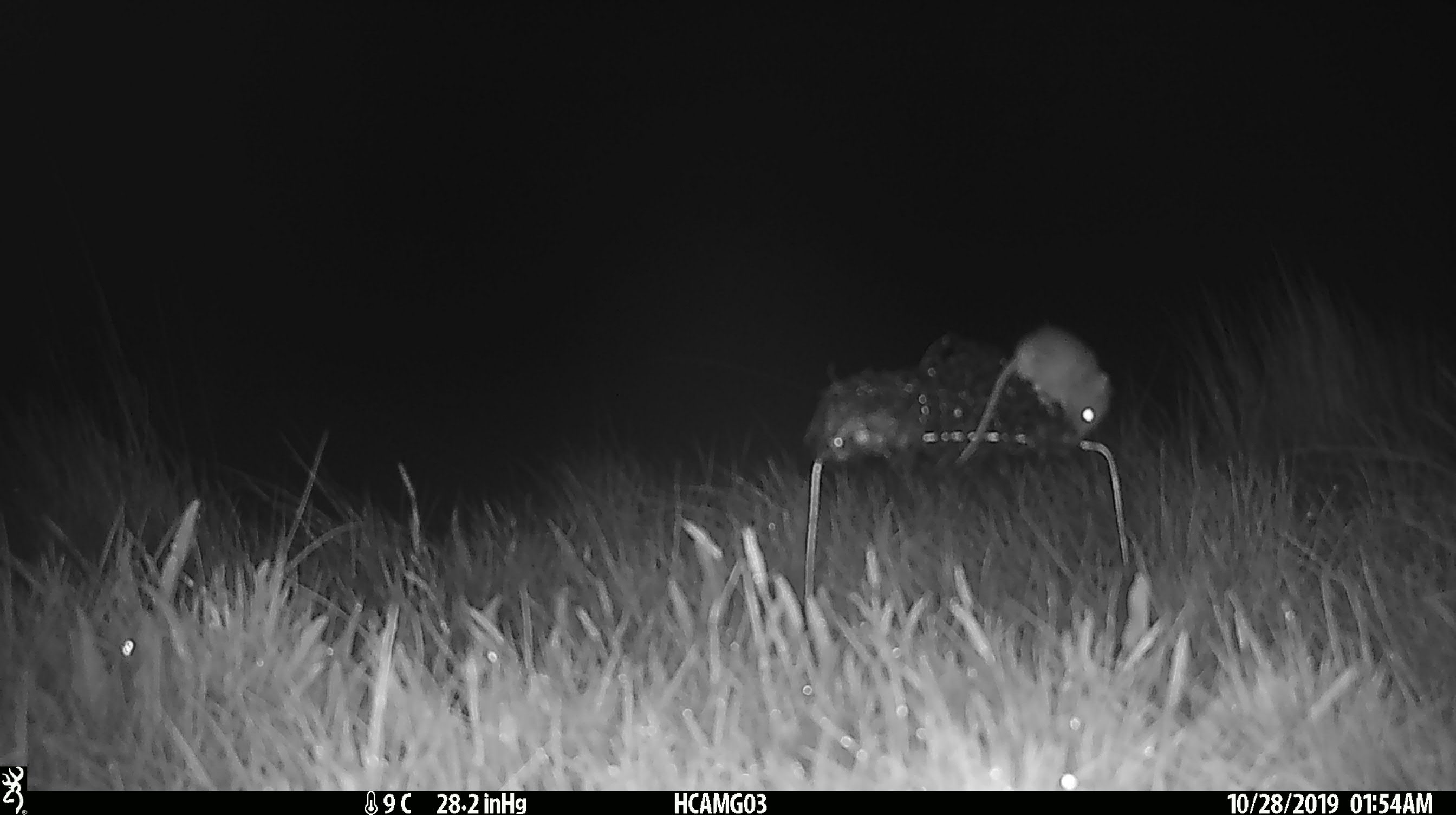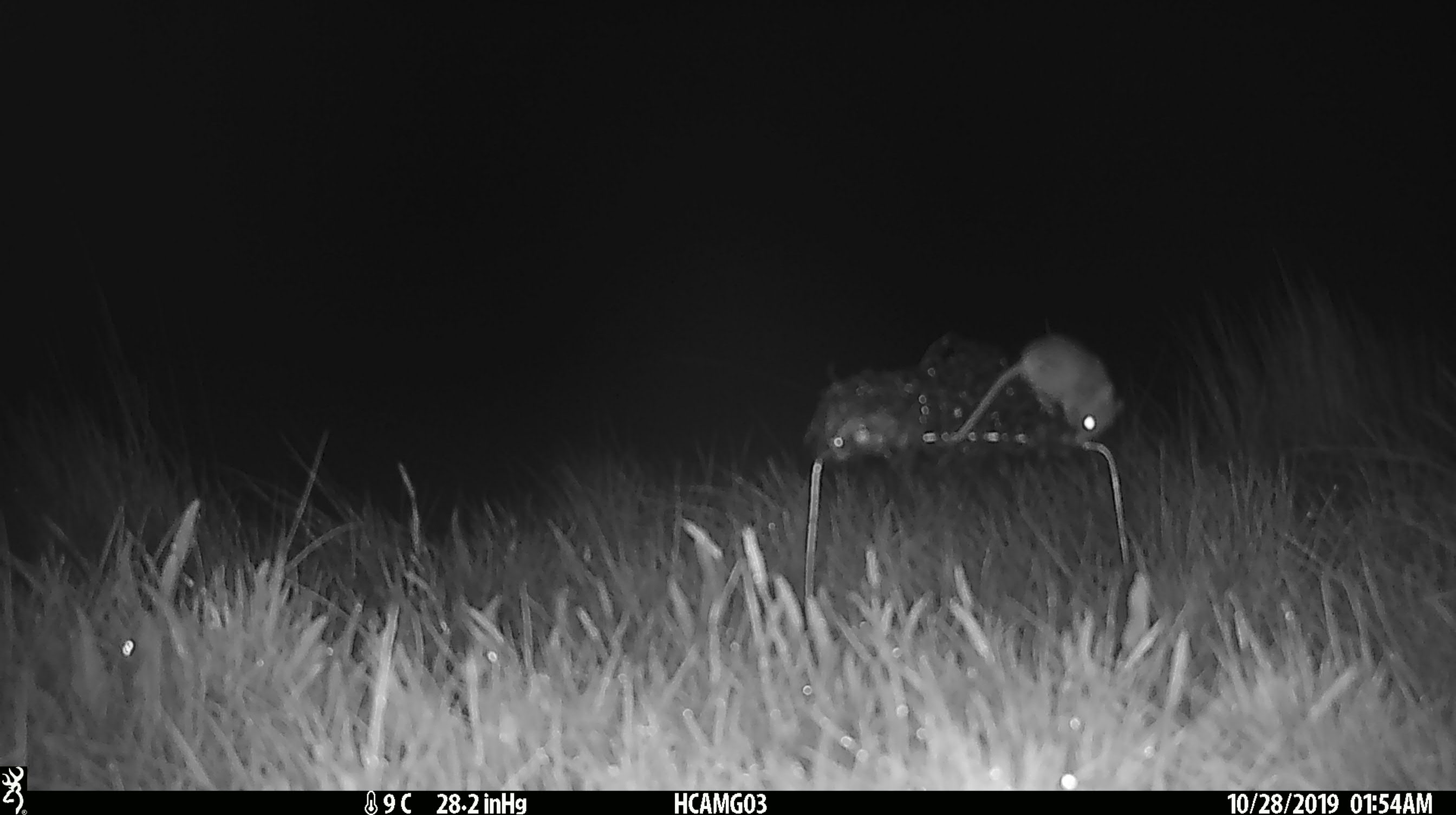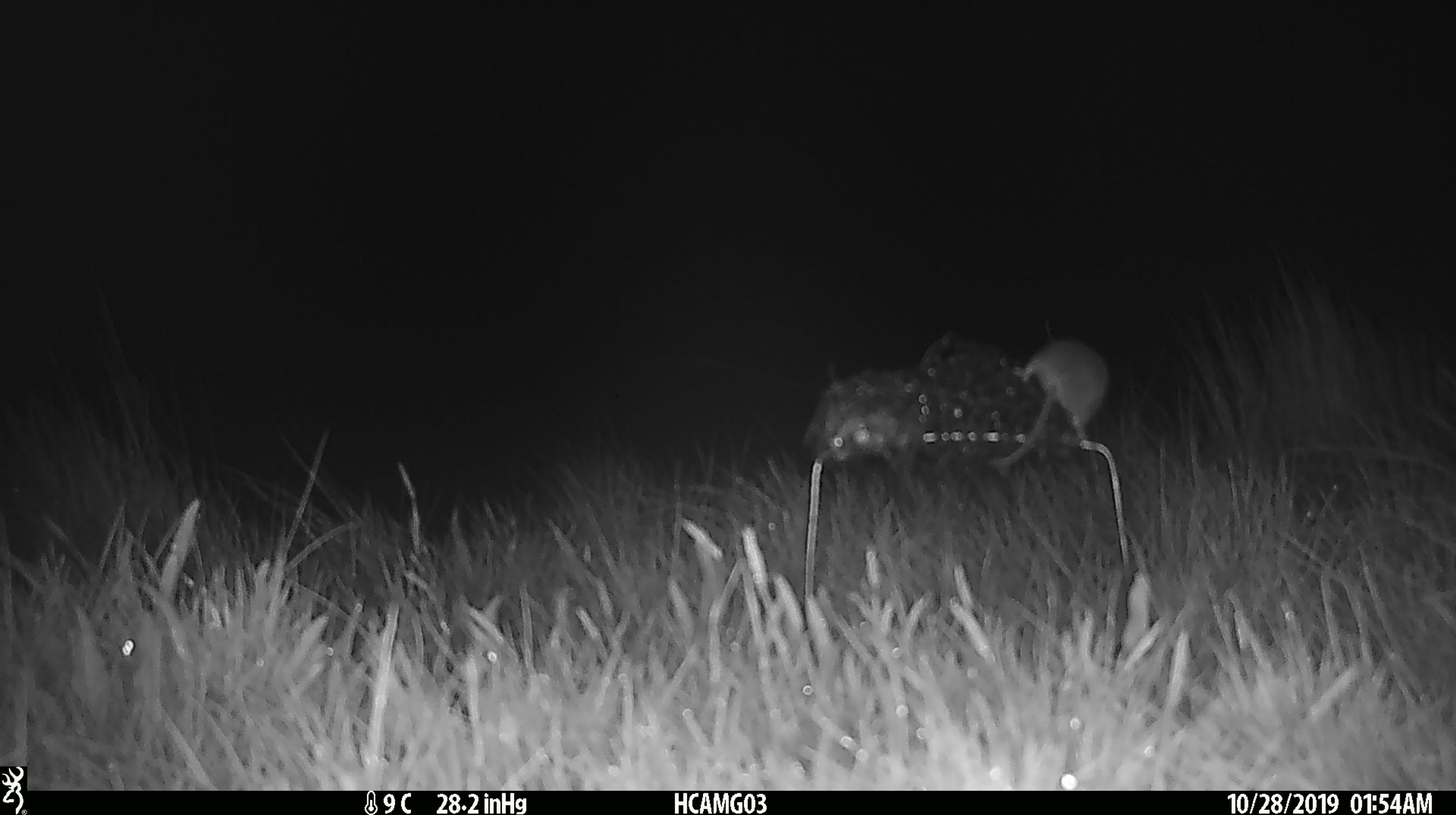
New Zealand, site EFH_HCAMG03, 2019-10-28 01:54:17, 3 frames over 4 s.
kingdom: Animalia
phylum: Chordata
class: Mammalia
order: Rodentia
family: Muridae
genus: Mus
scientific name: Mus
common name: mouse